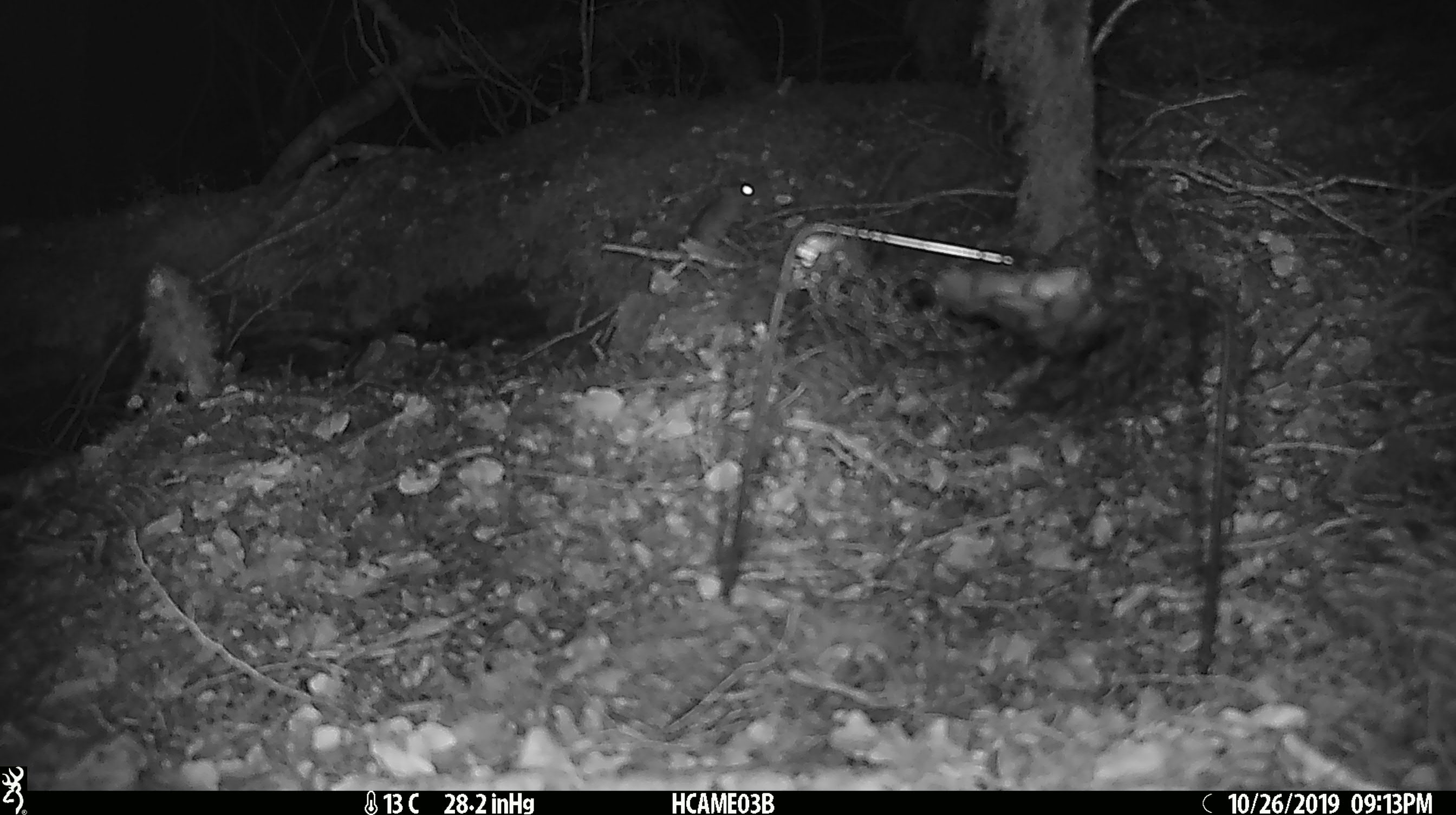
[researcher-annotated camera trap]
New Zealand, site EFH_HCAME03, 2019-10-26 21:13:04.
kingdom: Animalia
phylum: Chordata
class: Mammalia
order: Rodentia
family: Muridae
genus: Mus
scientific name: Mus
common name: mouse